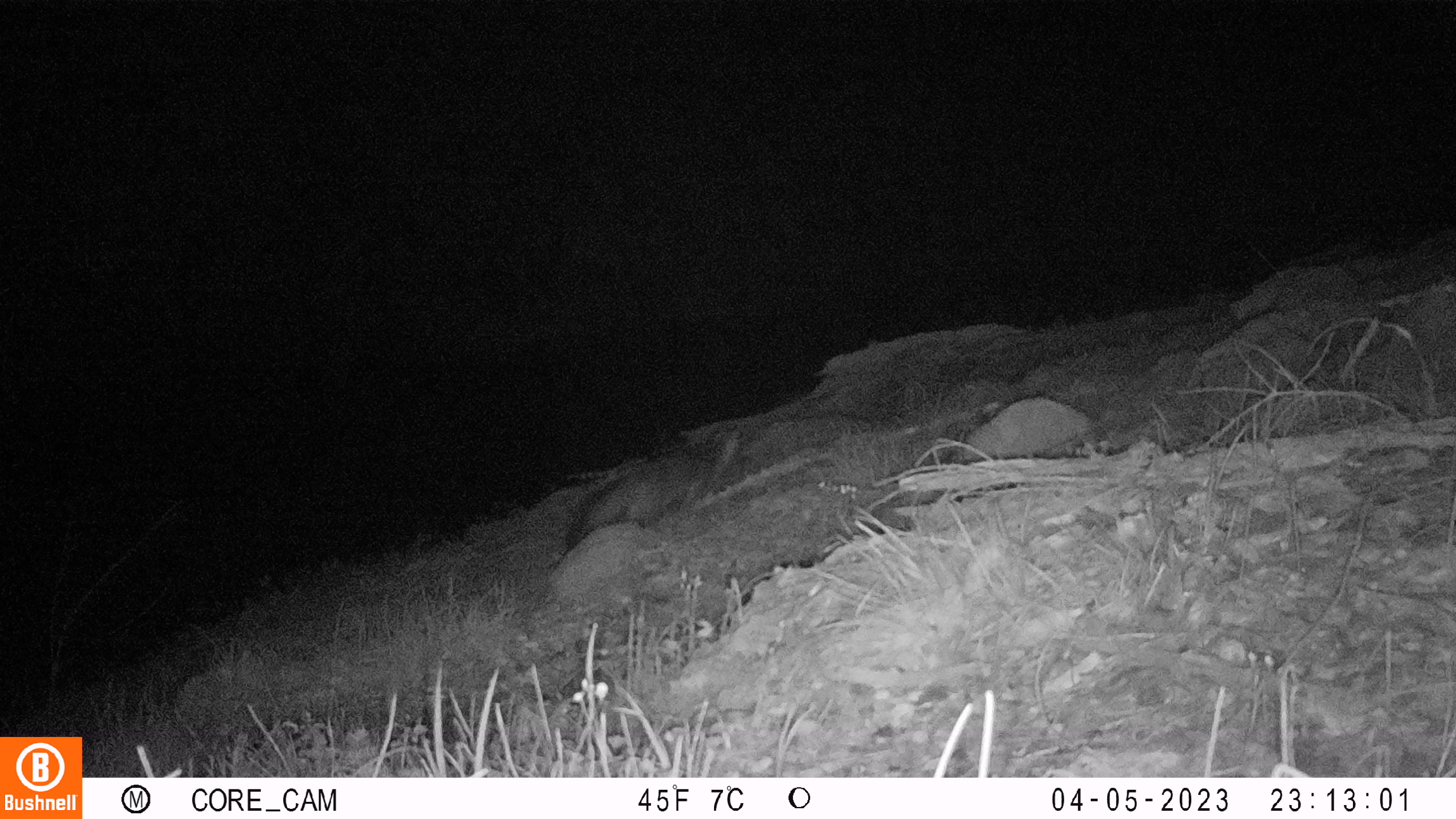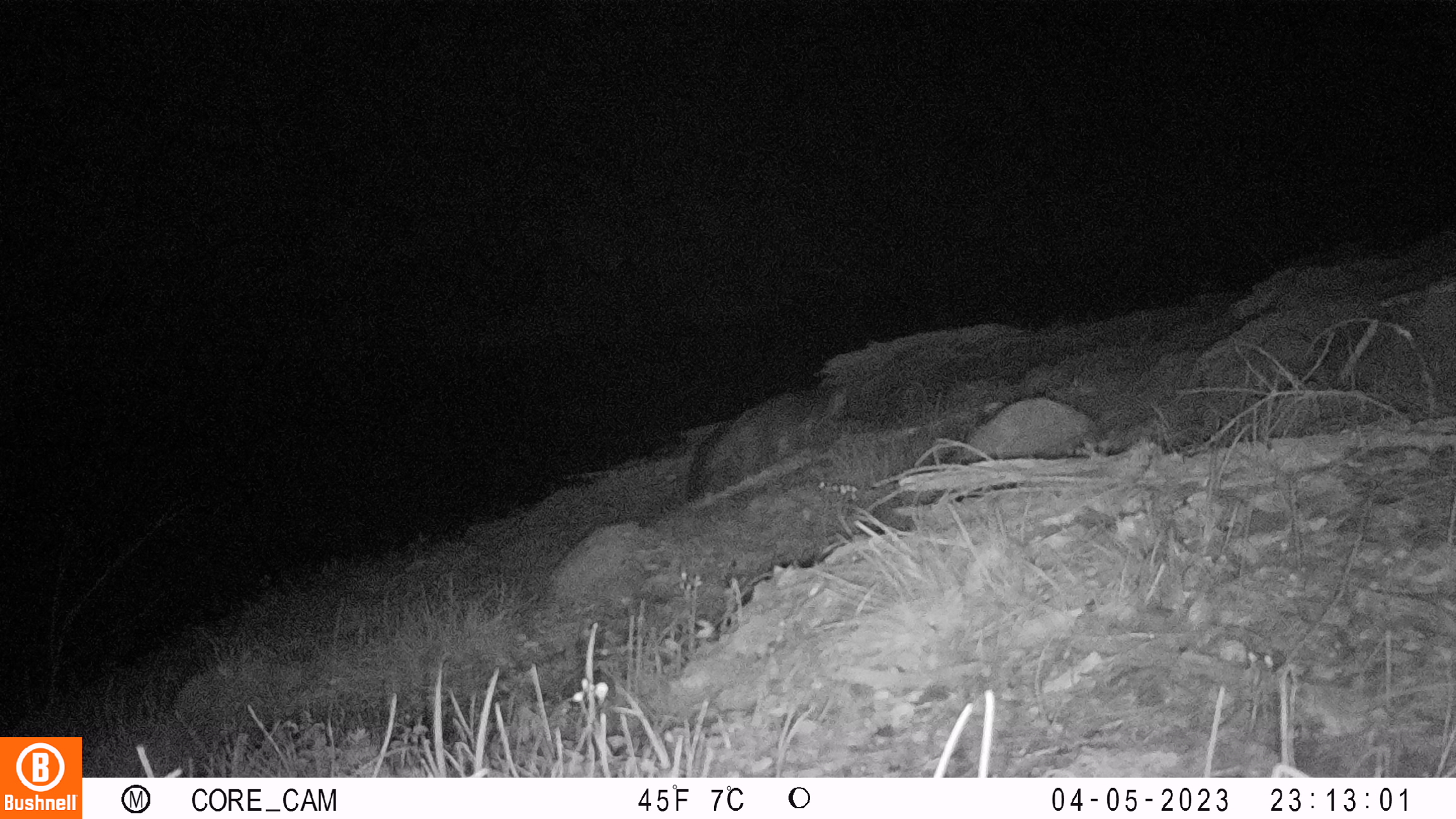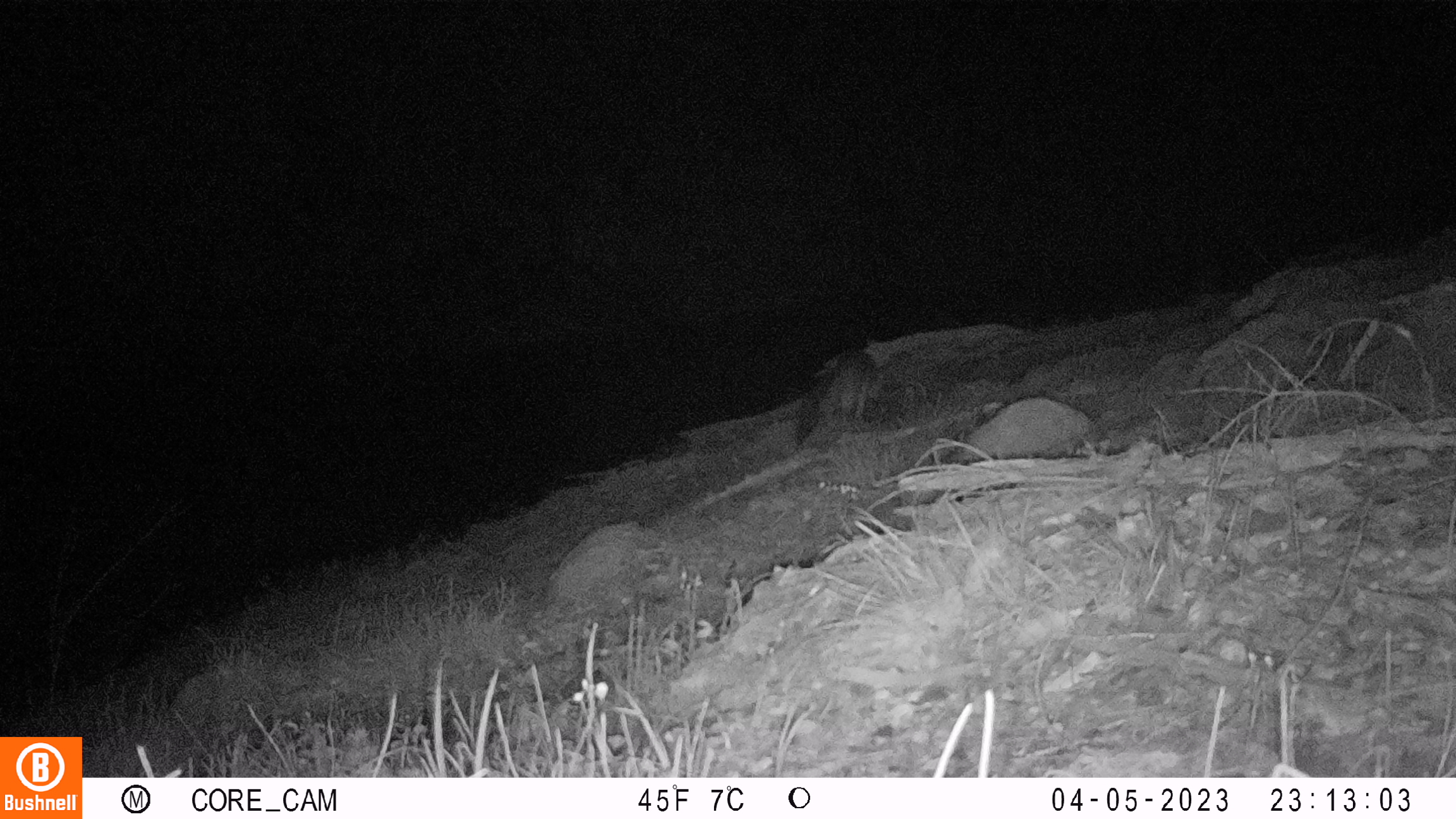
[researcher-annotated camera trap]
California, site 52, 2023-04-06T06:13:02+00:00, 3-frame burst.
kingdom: Animalia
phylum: Chordata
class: Mammalia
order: Carnivora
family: Canidae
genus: Urocyon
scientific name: Urocyon cinereoargenteus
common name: gray fox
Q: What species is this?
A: Gray fox (Urocyon cinereoargenteus).